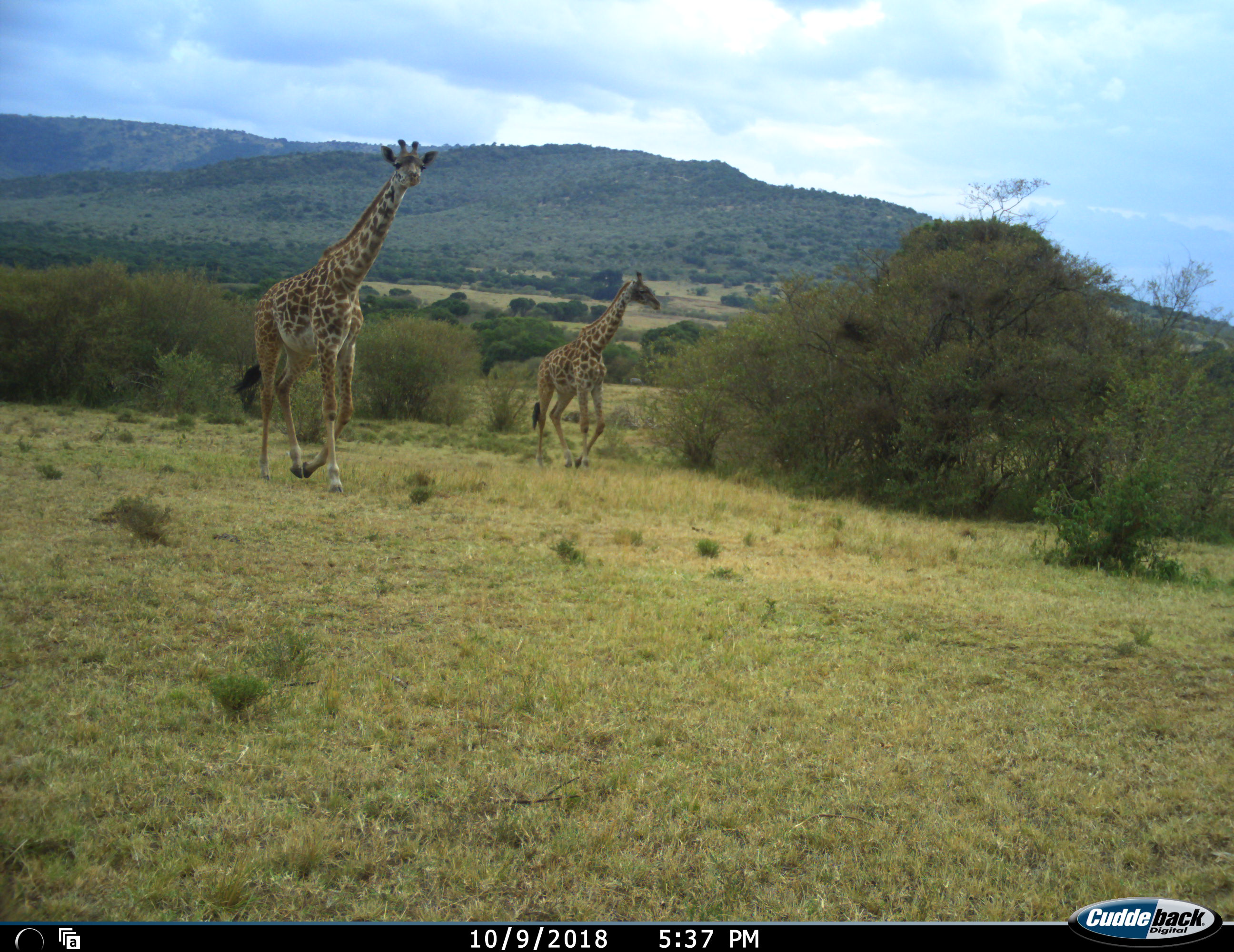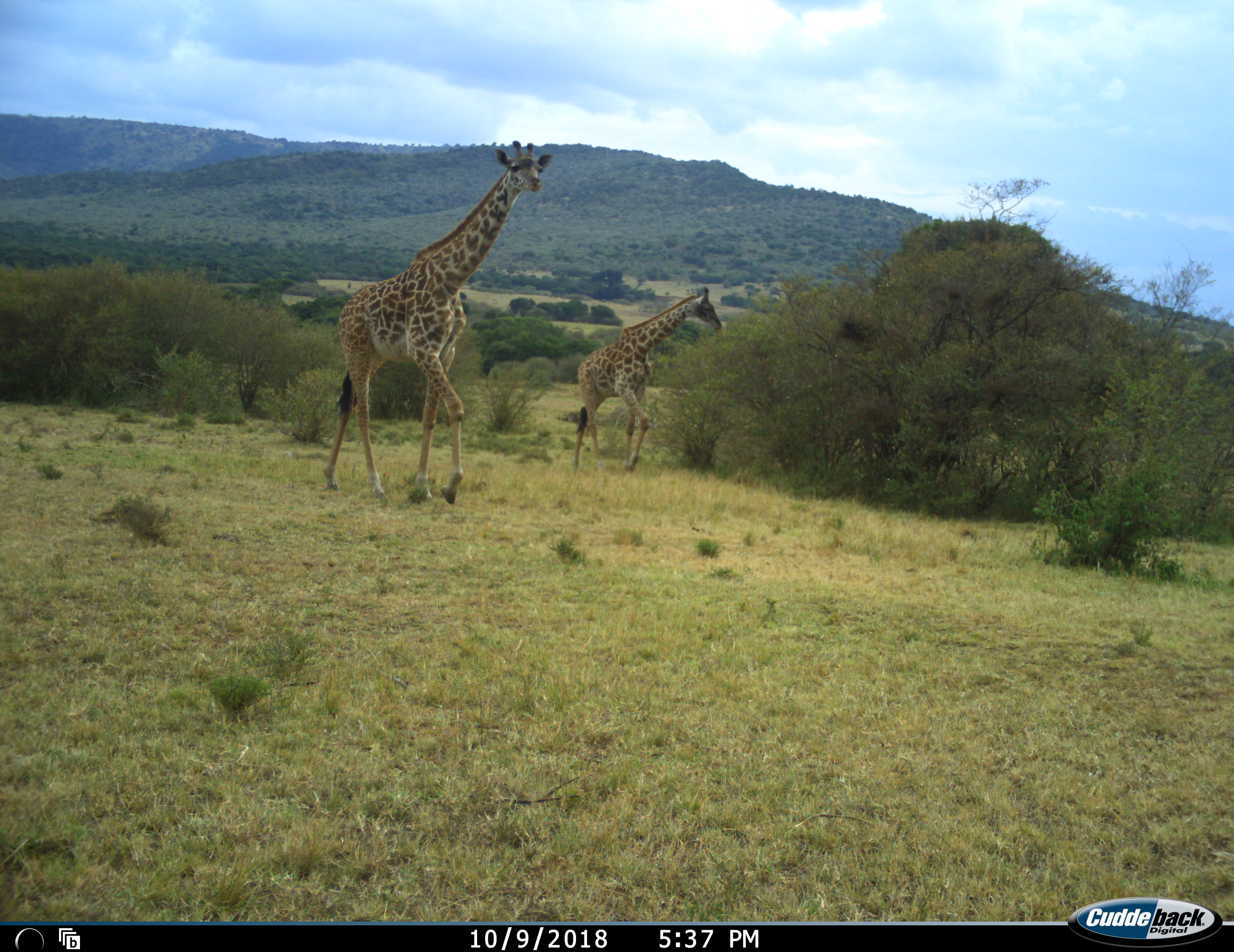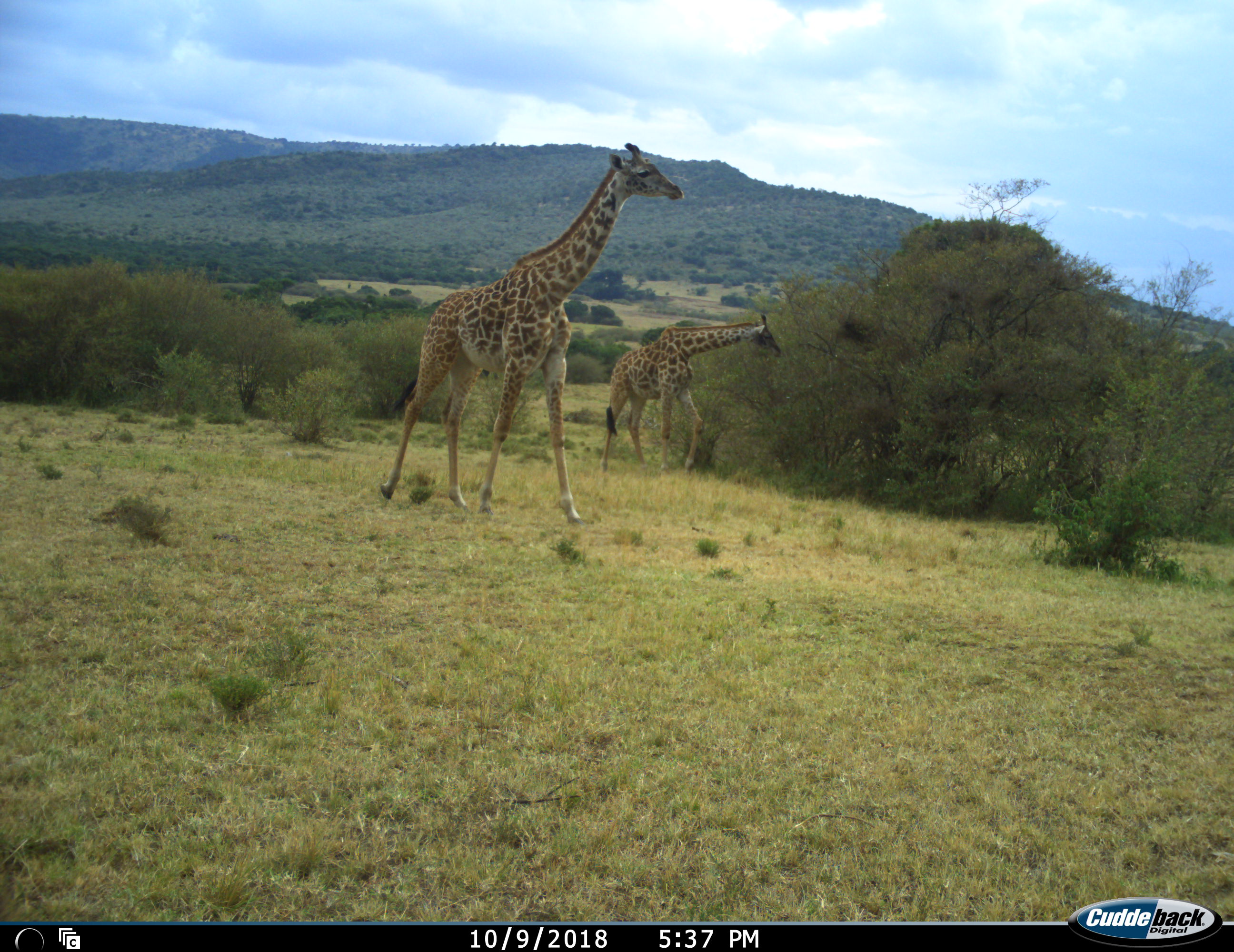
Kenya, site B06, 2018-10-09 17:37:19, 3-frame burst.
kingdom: Animalia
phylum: Chordata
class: Mammalia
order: Artiodactyla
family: Giraffidae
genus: Giraffa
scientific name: Giraffa camelopardalis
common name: giraffe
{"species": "giraffe (Giraffa camelopardalis)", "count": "2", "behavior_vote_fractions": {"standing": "0%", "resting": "0%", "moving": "100%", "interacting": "0%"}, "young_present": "20%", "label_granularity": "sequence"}